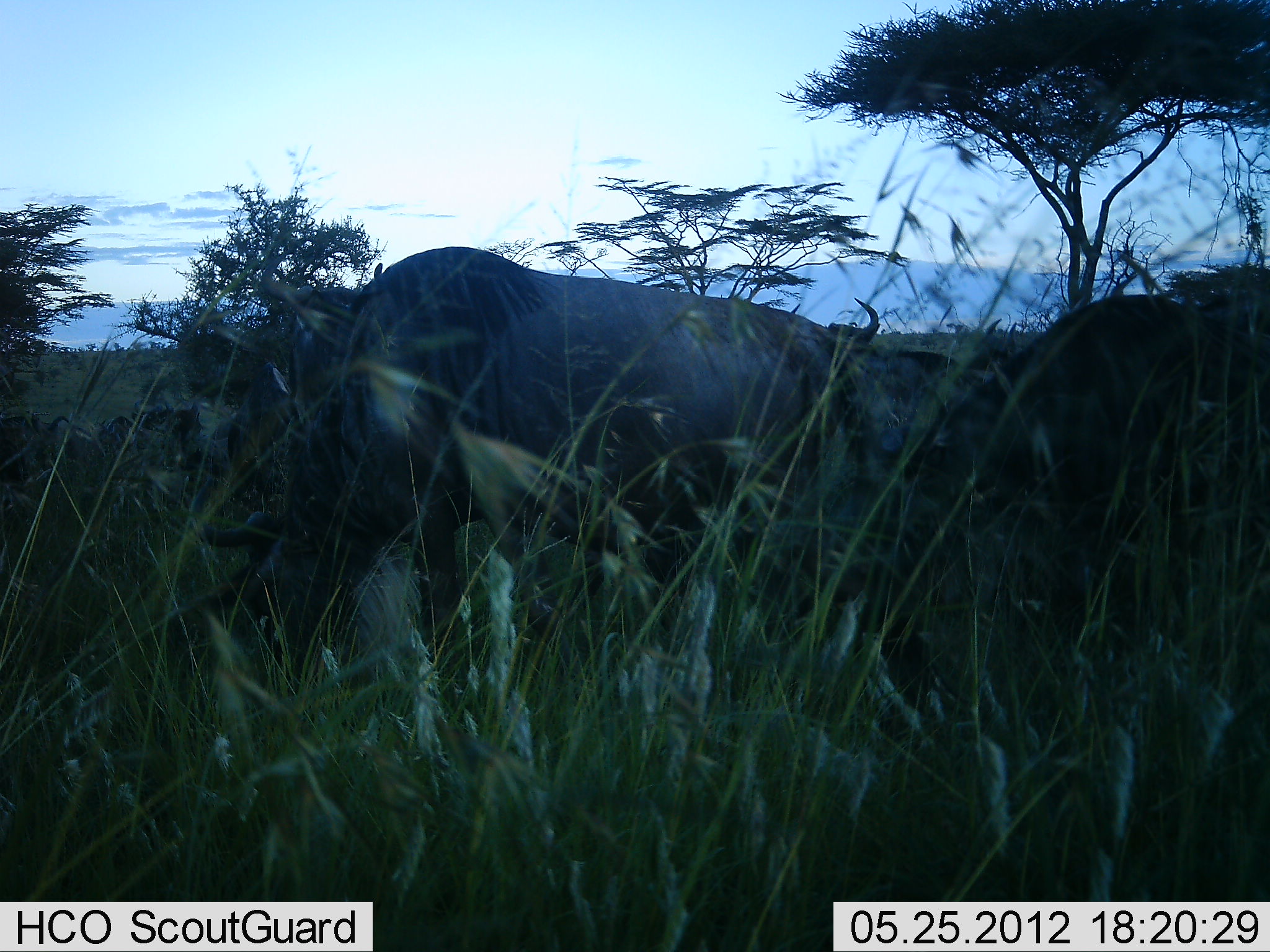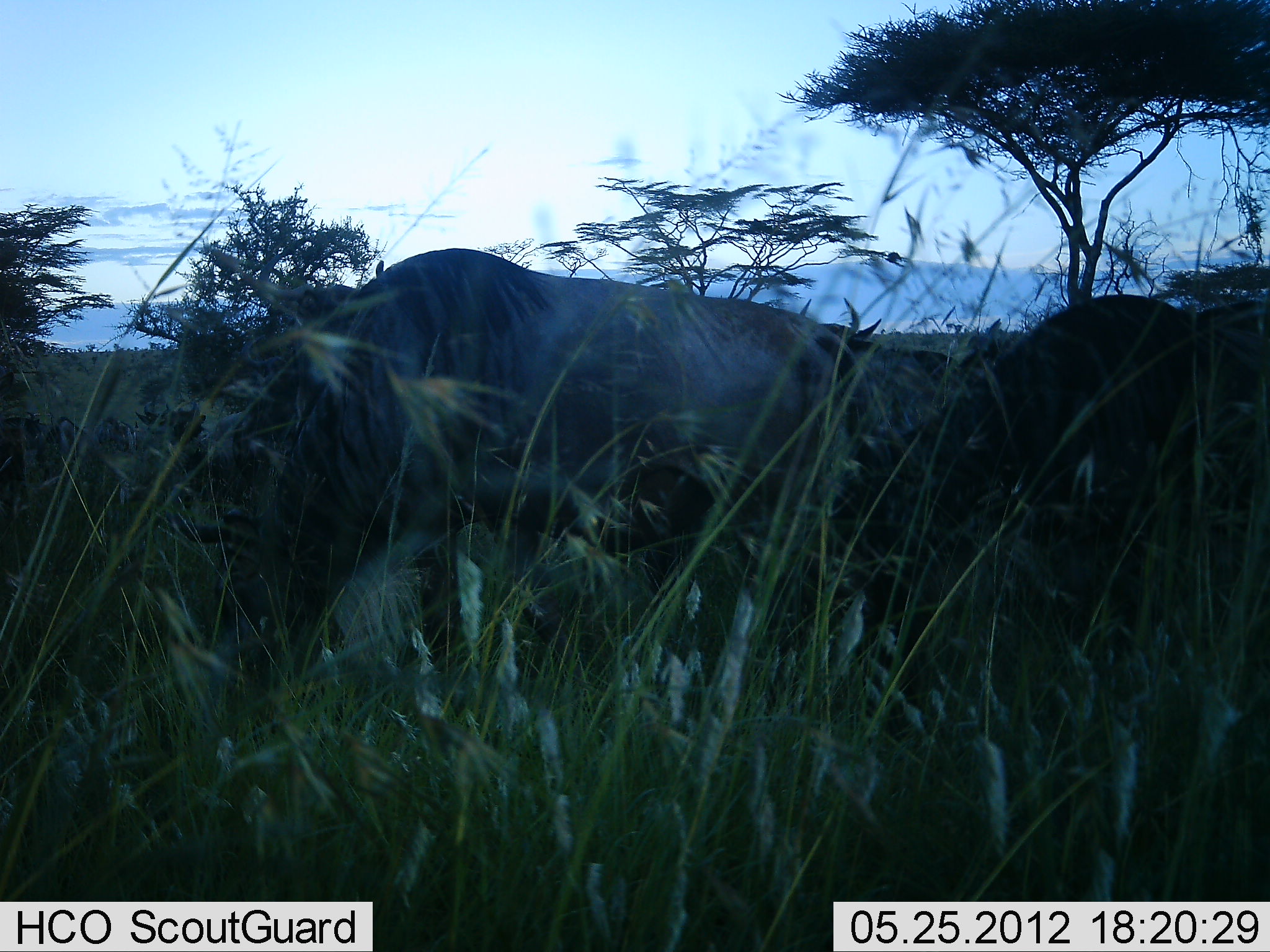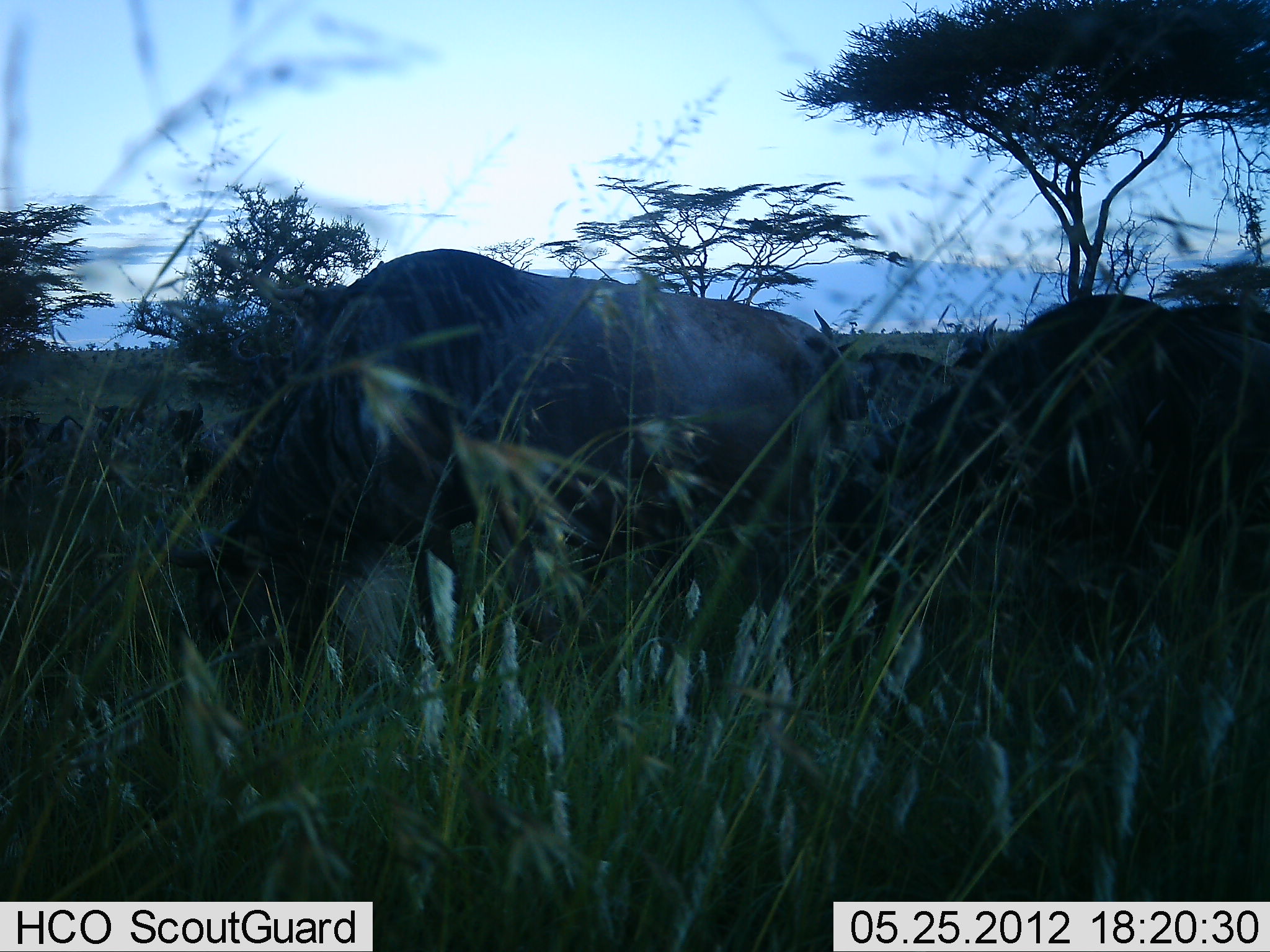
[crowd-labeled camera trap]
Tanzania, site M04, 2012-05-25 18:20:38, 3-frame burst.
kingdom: Animalia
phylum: Chordata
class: Mammalia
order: Artiodactyla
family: Bovidae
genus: Connochaetes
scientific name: Connochaetes taurinus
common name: blue wildebeest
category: wildebeest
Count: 3.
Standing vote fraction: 27%.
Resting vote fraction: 20%.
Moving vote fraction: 13%.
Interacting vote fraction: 0%.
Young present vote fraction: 0%.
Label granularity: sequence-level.